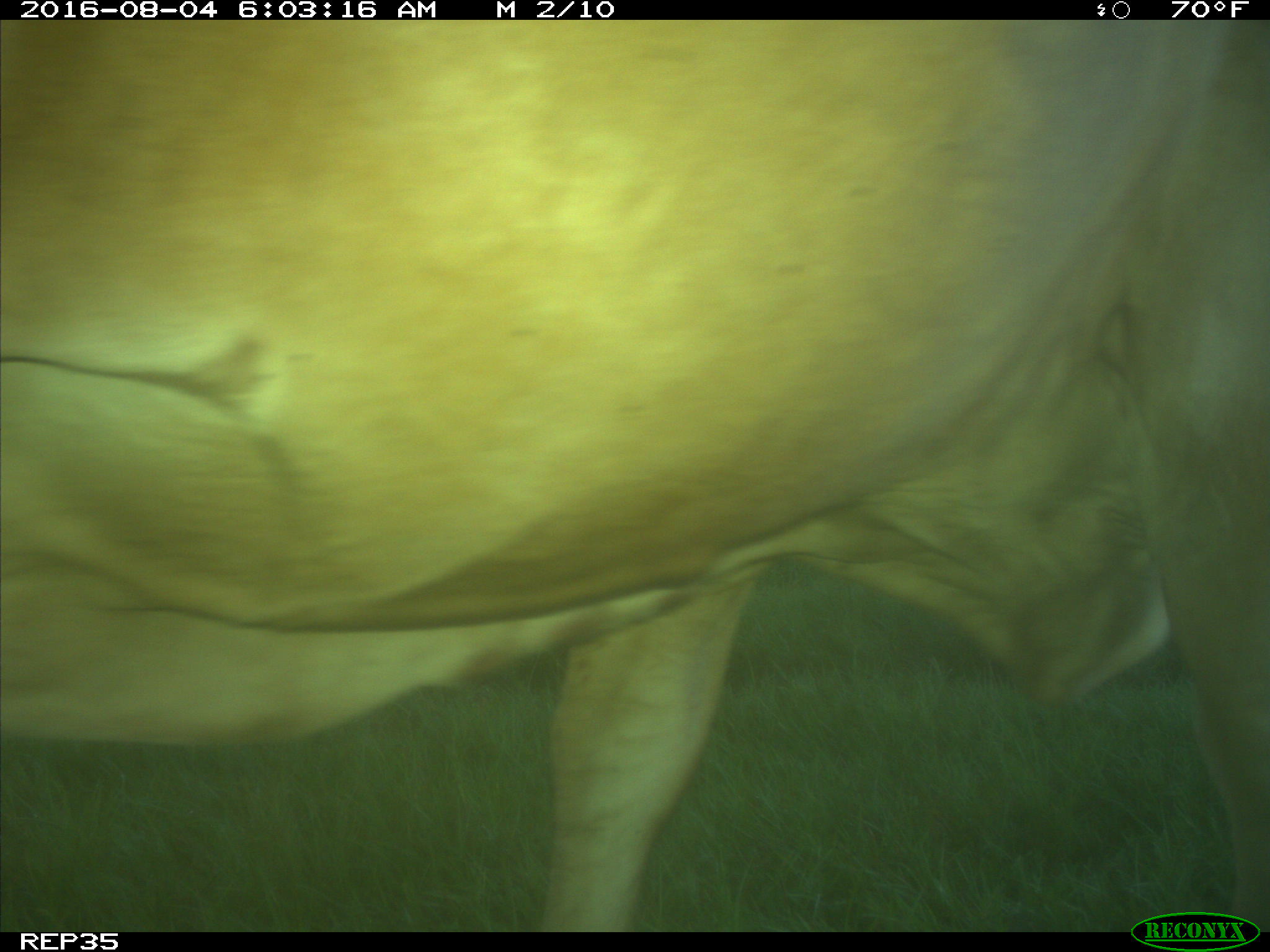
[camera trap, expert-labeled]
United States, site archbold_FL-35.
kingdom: Animalia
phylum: Chordata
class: Mammalia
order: Artiodactyla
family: Bovidae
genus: Bos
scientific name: Bos taurus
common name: domestic cow